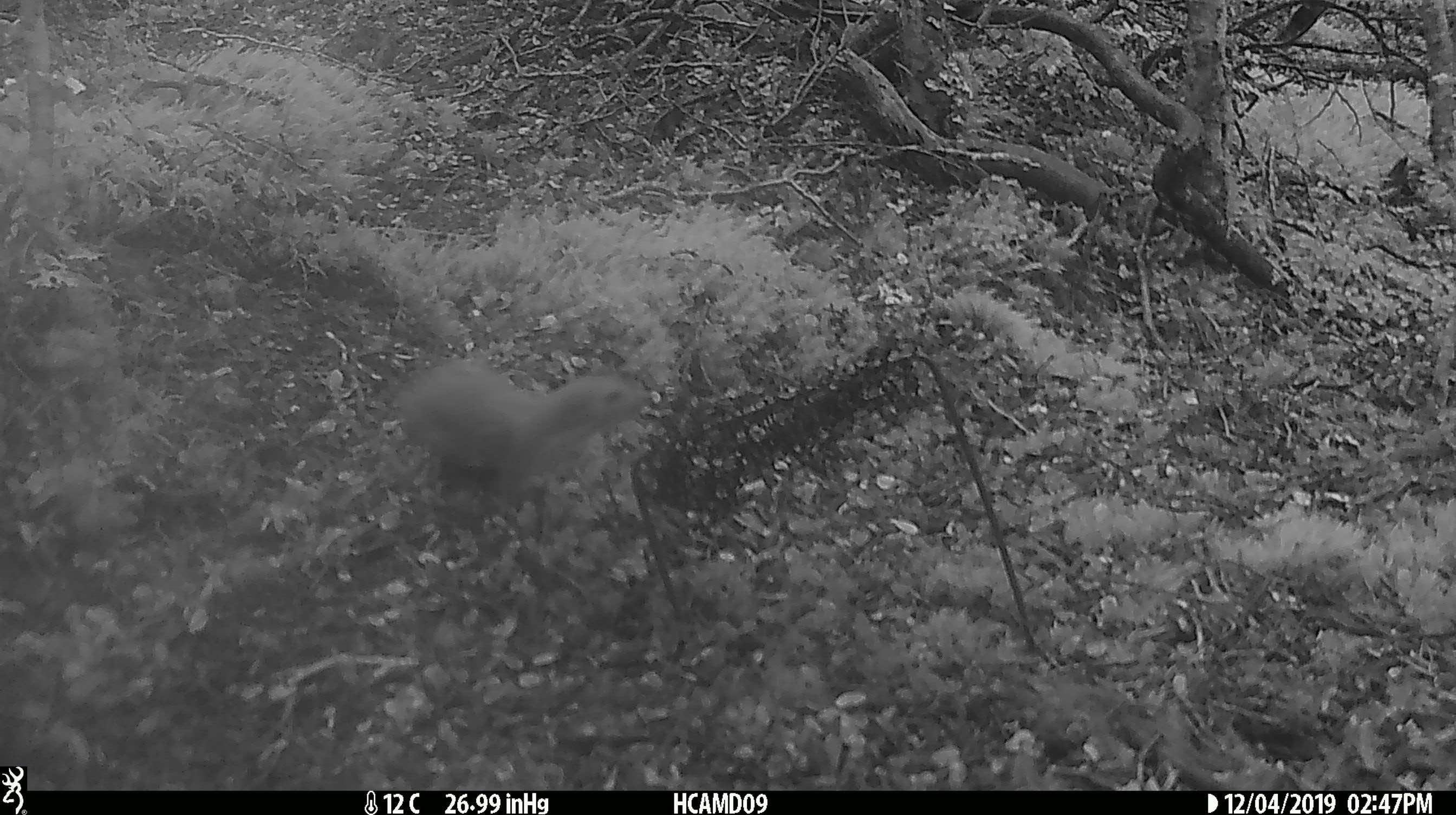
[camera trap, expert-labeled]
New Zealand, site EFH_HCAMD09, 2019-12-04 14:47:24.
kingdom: Animalia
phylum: Chordata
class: Mammalia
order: Carnivora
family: Mustelidae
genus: Mustela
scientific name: Mustela nivalis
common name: least weasel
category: weasel